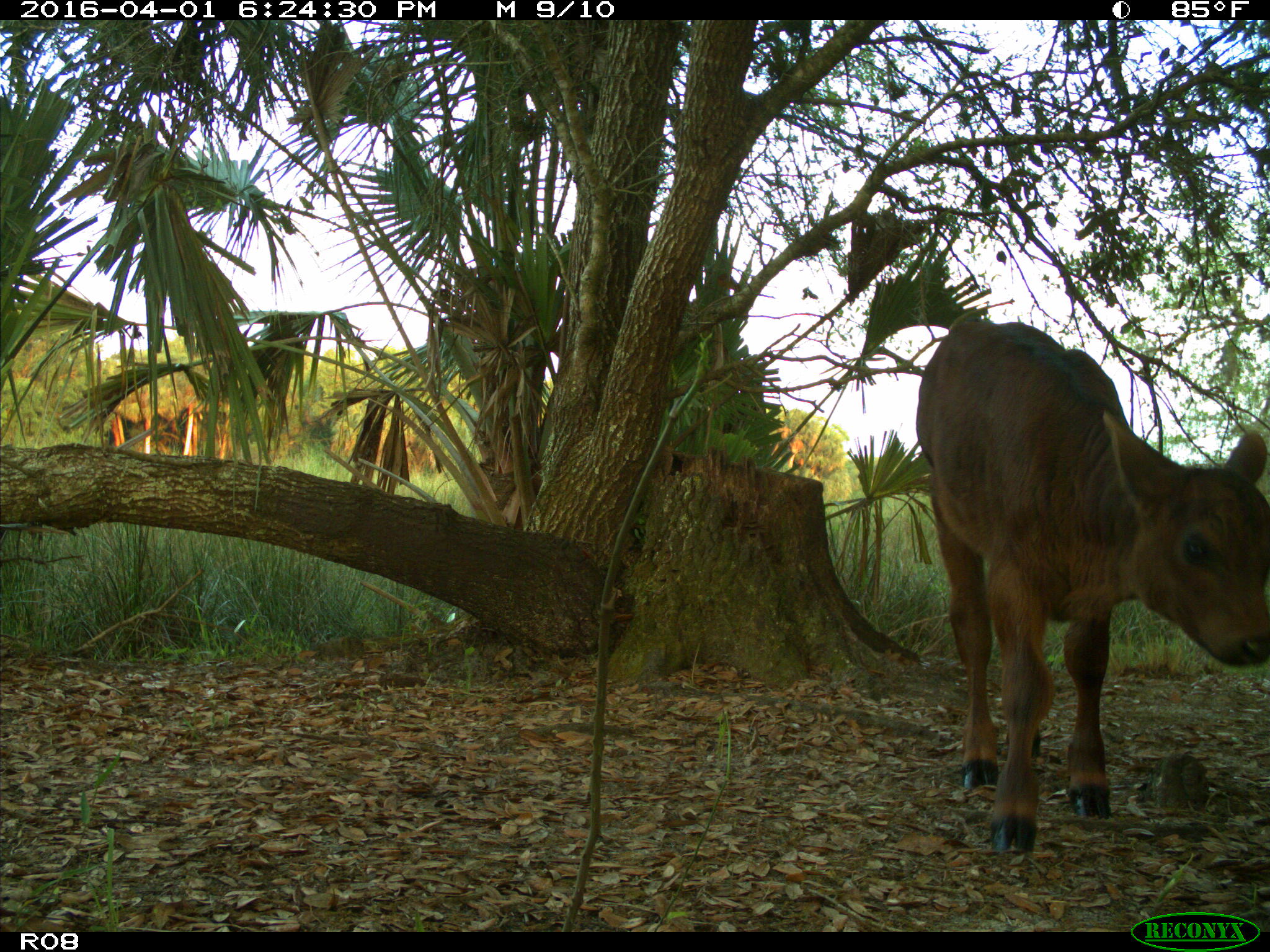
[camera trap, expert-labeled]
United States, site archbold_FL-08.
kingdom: Animalia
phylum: Chordata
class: Mammalia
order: Artiodactyla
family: Bovidae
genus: Bos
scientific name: Bos taurus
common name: domestic cow